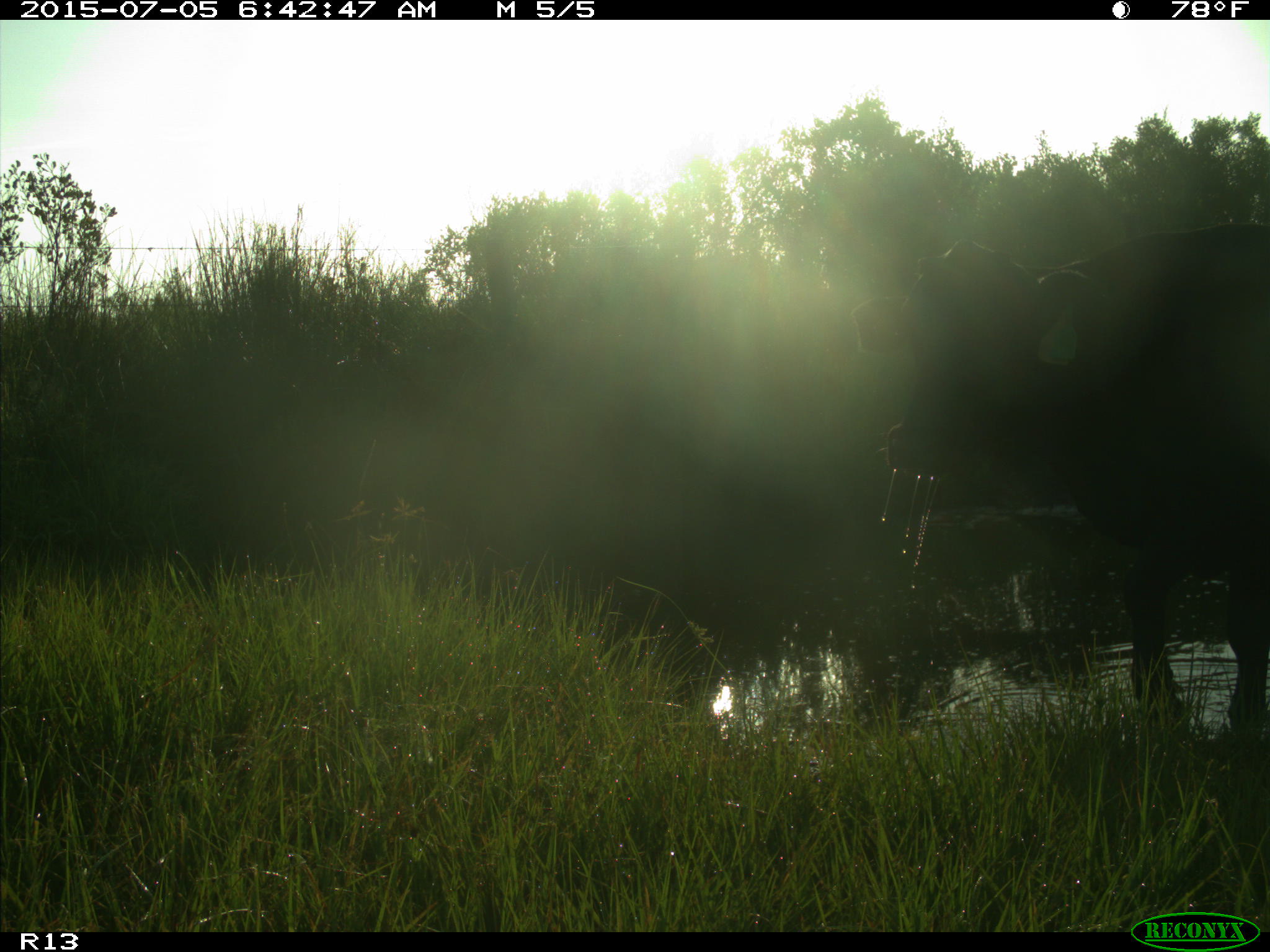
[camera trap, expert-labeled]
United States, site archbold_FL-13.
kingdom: Animalia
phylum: Chordata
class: Mammalia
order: Artiodactyla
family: Bovidae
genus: Bos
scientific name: Bos taurus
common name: domestic cow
Bos taurus (domestic cow).